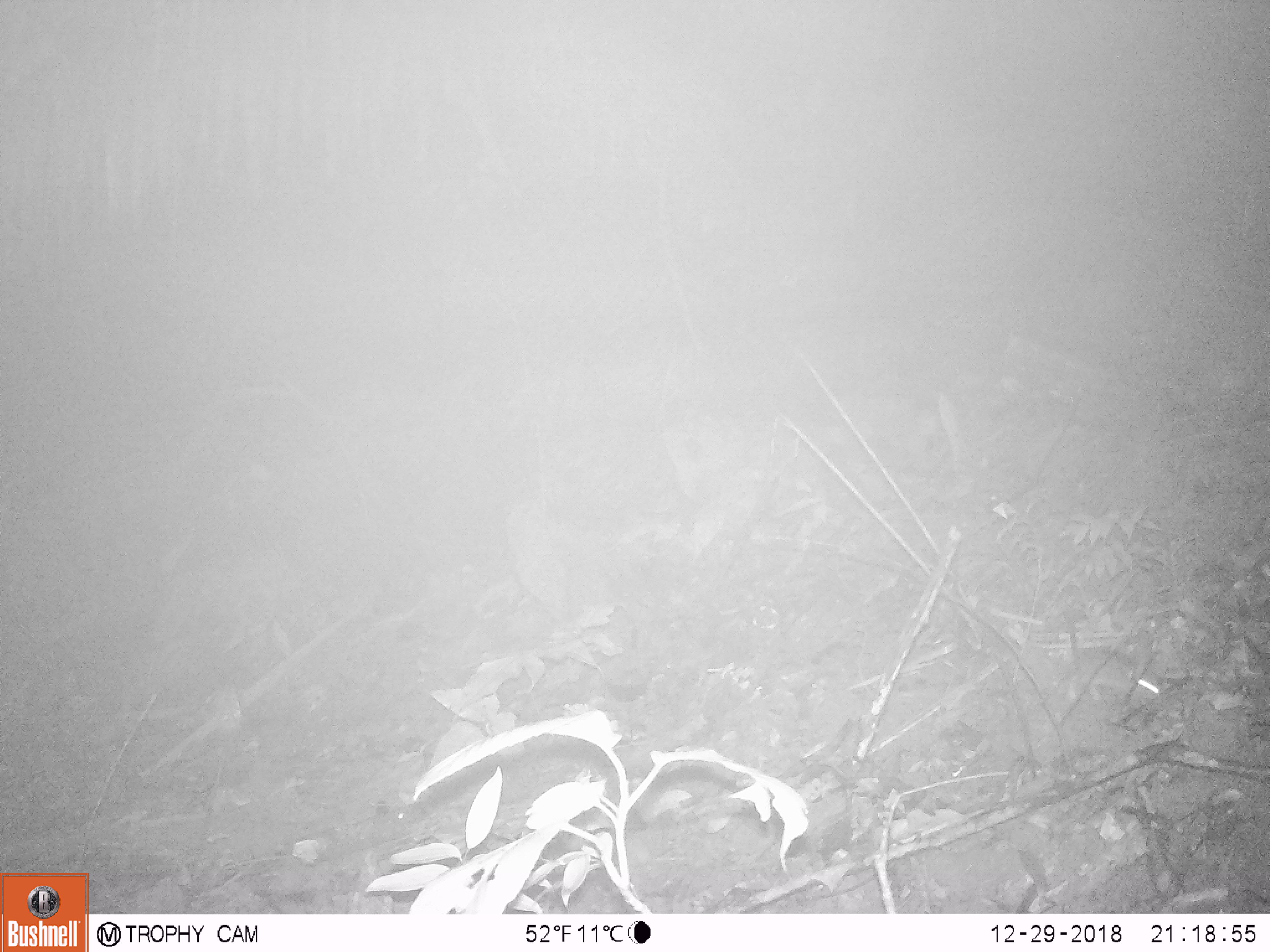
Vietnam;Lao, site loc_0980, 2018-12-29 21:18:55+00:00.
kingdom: Animalia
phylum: Chordata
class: Mammalia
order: Rodentia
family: Muridae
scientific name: Muridae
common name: old-world mice and rats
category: unidentified murid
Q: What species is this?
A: Unidentified murid (old-world mice and rats) (Muridae).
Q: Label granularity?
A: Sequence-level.